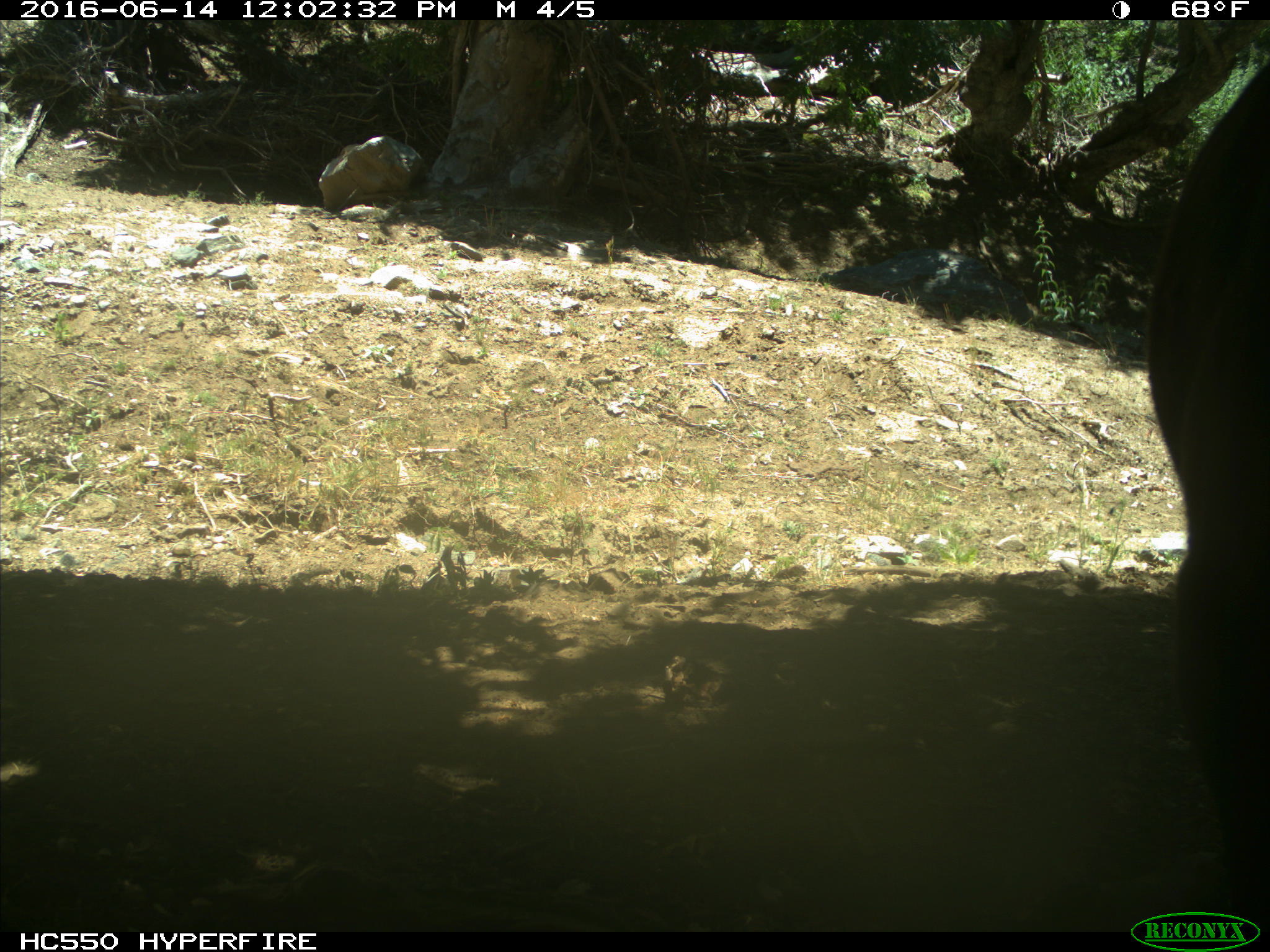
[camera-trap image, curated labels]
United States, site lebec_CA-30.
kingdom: Animalia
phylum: Chordata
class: Mammalia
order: Artiodactyla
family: Bovidae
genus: Bos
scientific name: Bos taurus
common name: domestic cow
Bos taurus (domestic cow).